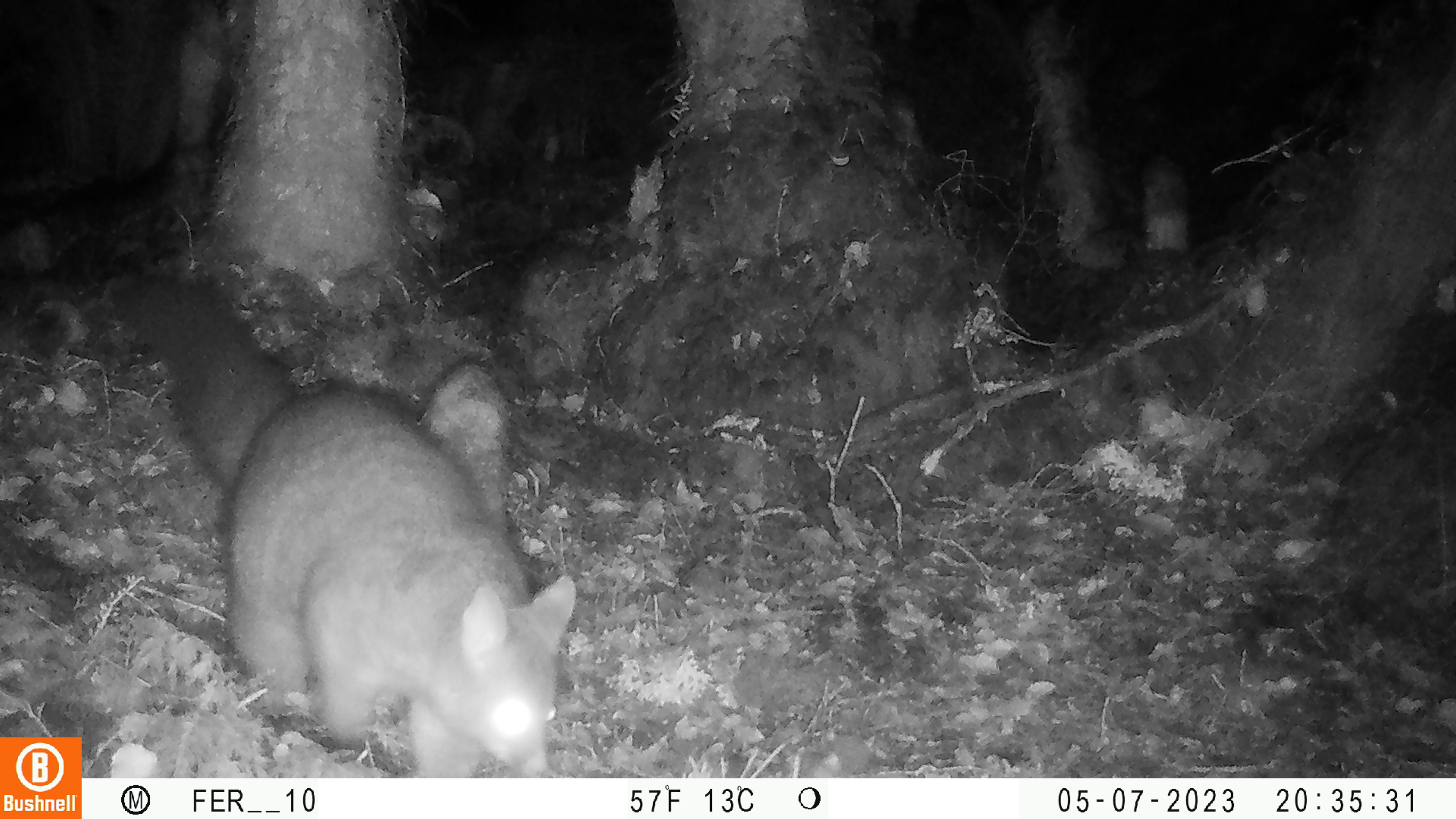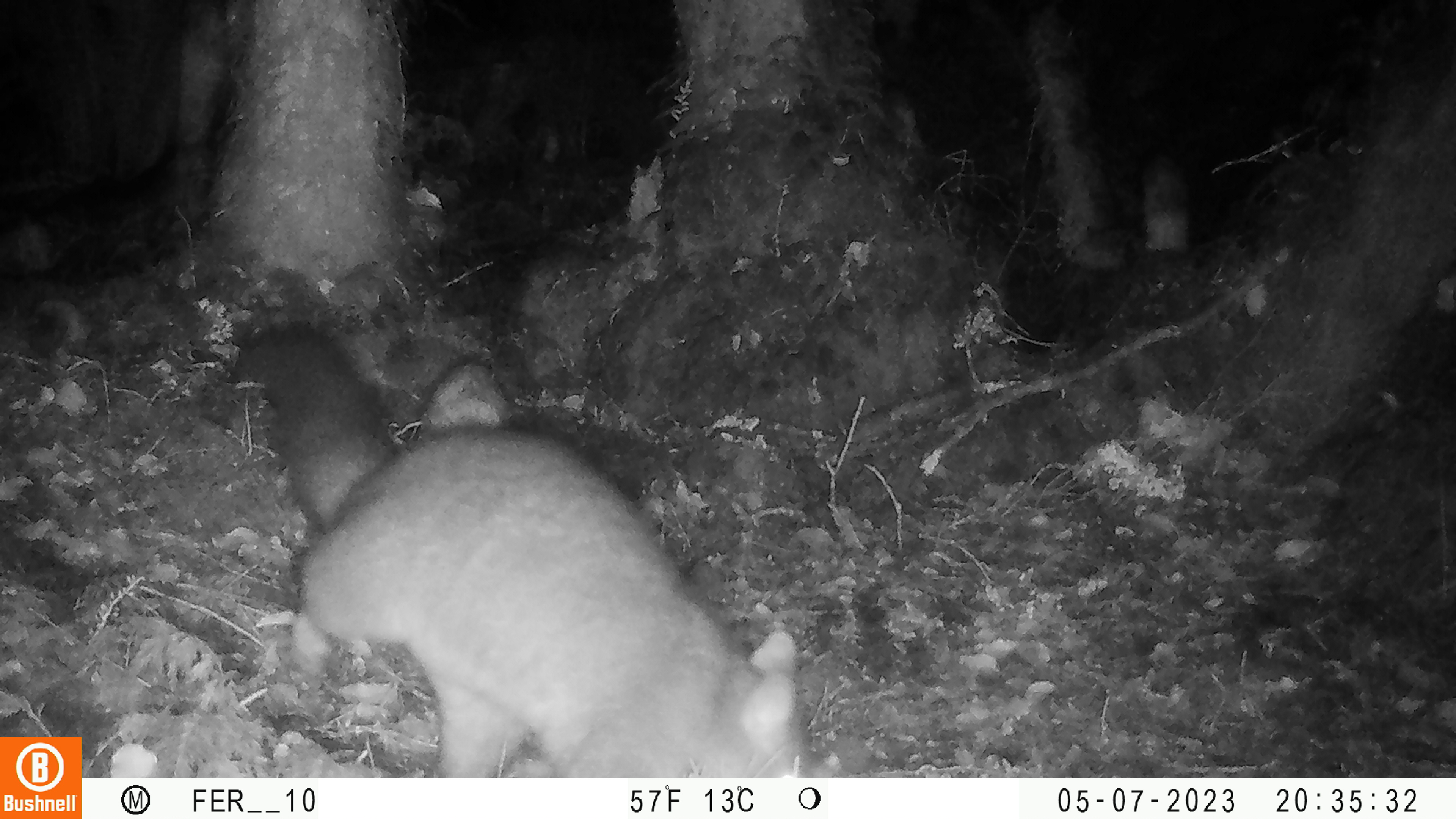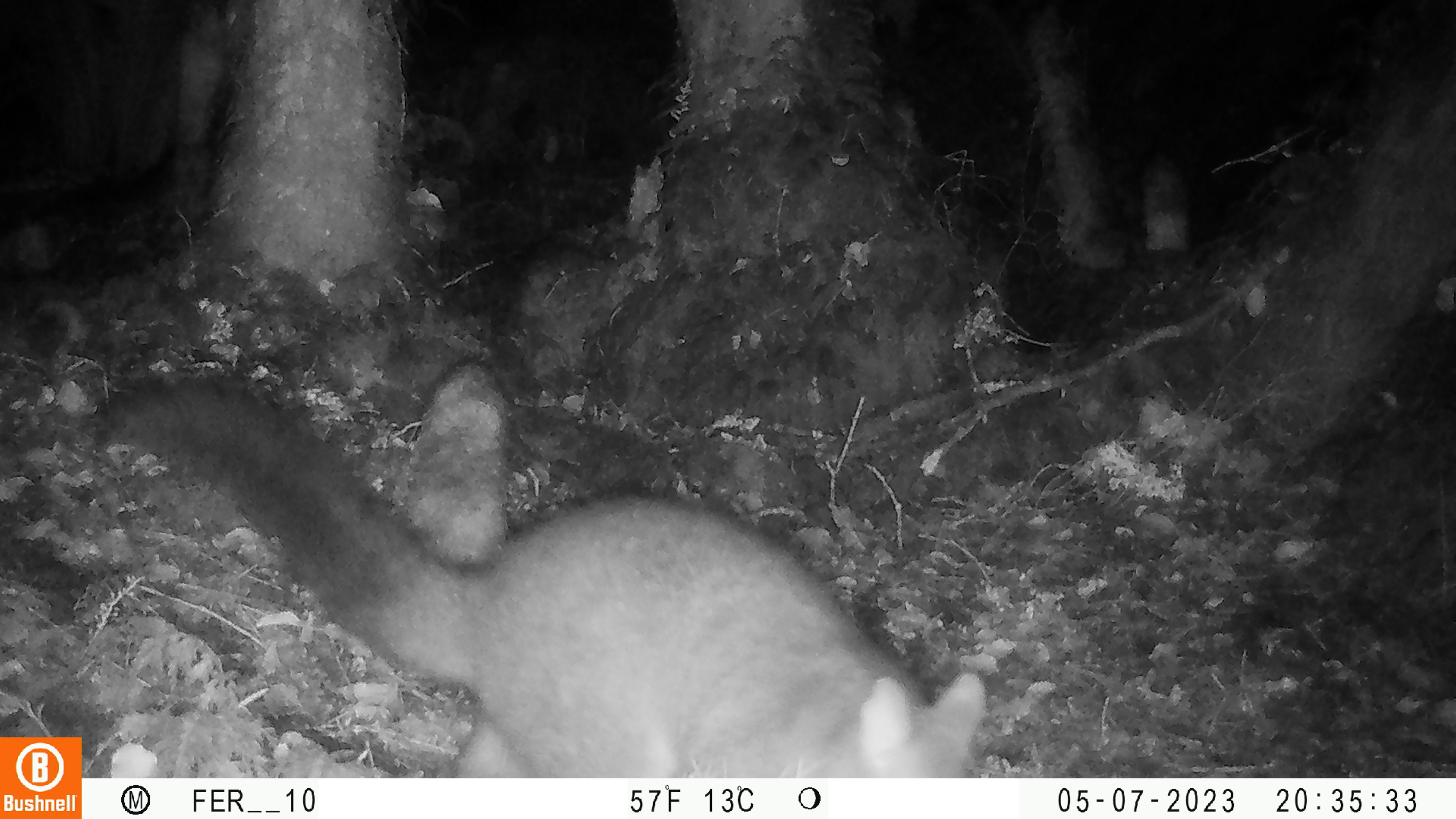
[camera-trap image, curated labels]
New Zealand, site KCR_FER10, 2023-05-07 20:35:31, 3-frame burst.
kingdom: Animalia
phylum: Chordata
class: Mammalia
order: Diprotodontia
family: Phalangeridae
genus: Trichosurus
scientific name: Trichosurus vulpecula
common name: common brushtail possum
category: possum